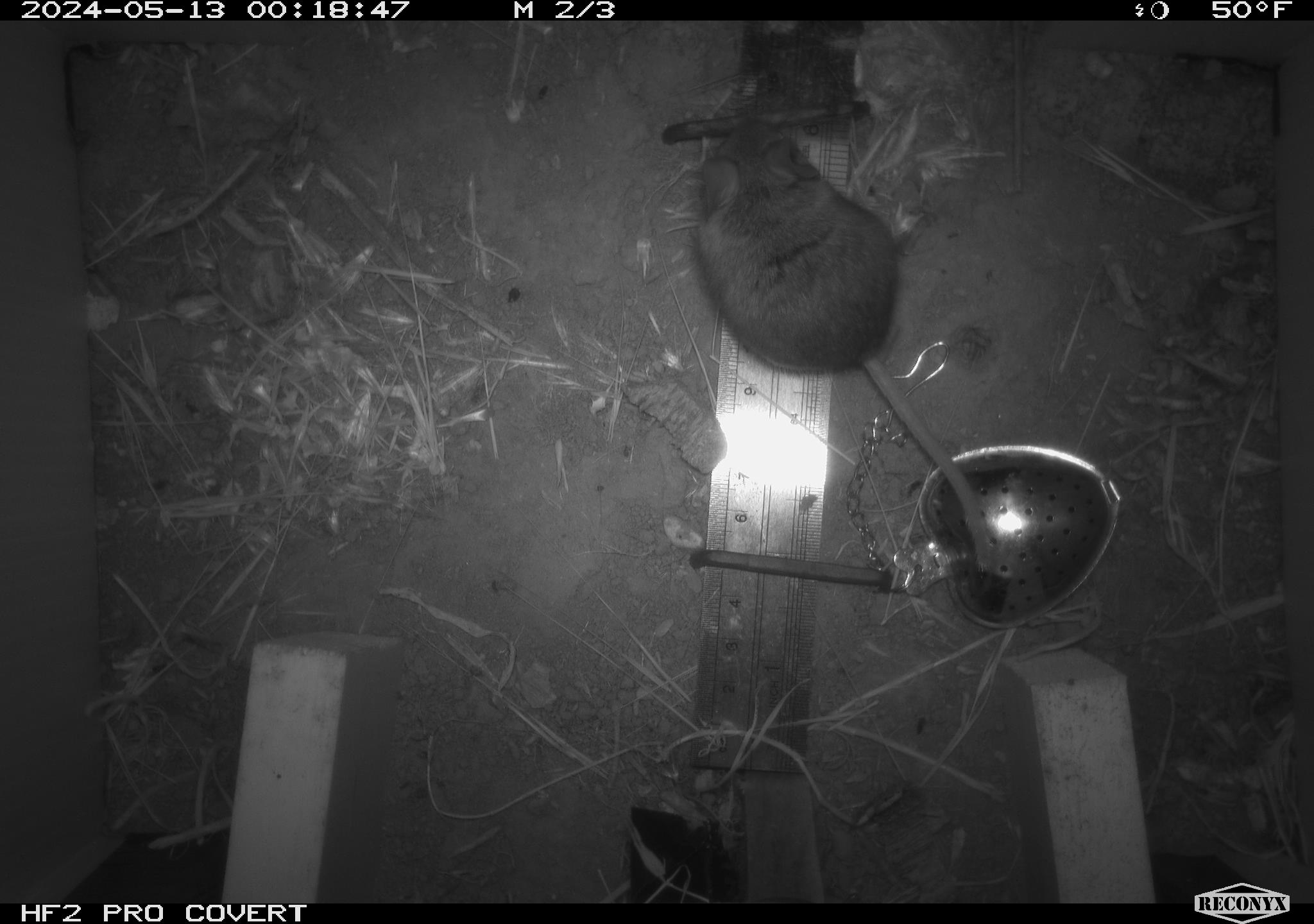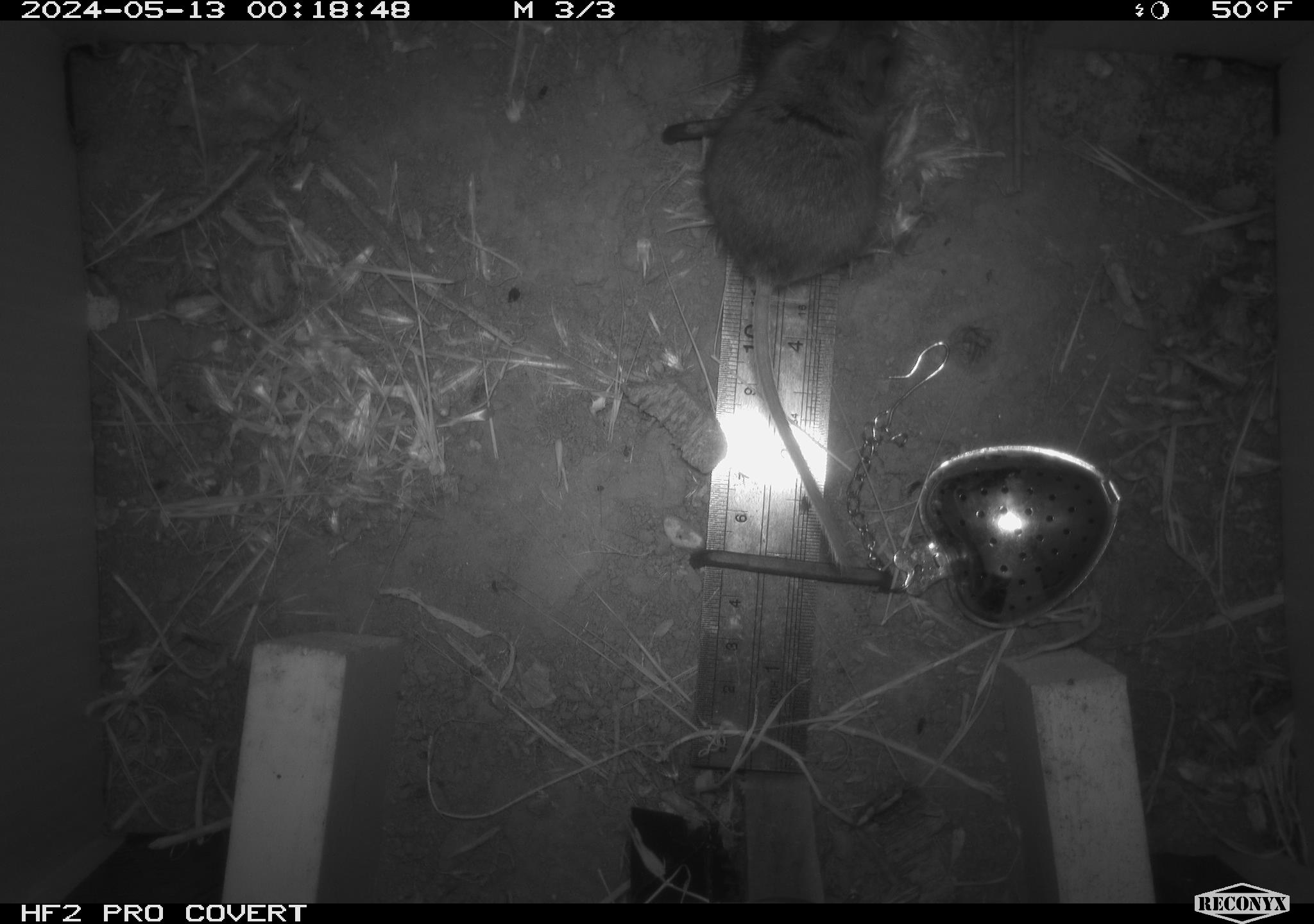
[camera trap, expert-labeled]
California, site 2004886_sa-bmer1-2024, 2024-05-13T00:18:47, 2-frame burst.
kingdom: Animalia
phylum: Chordata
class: Mammalia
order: Rodentia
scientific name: Rodentia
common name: mouse species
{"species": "mouse species (Rodentia)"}